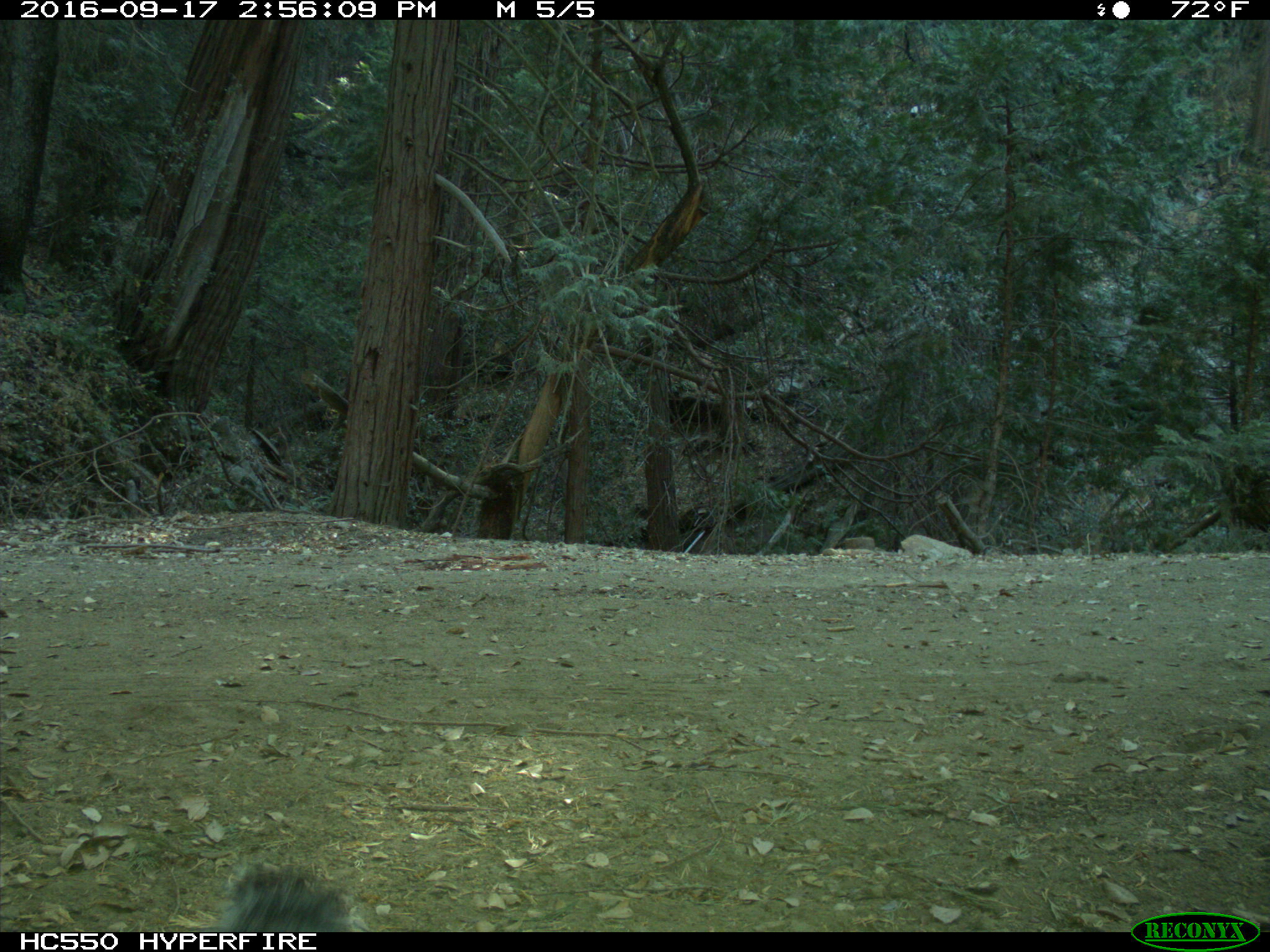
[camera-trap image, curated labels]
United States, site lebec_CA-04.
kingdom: Animalia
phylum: Chordata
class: Mammalia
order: Rodentia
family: Sciuridae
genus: Sciurus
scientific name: Sciurus carolinensis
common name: eastern gray squirrel